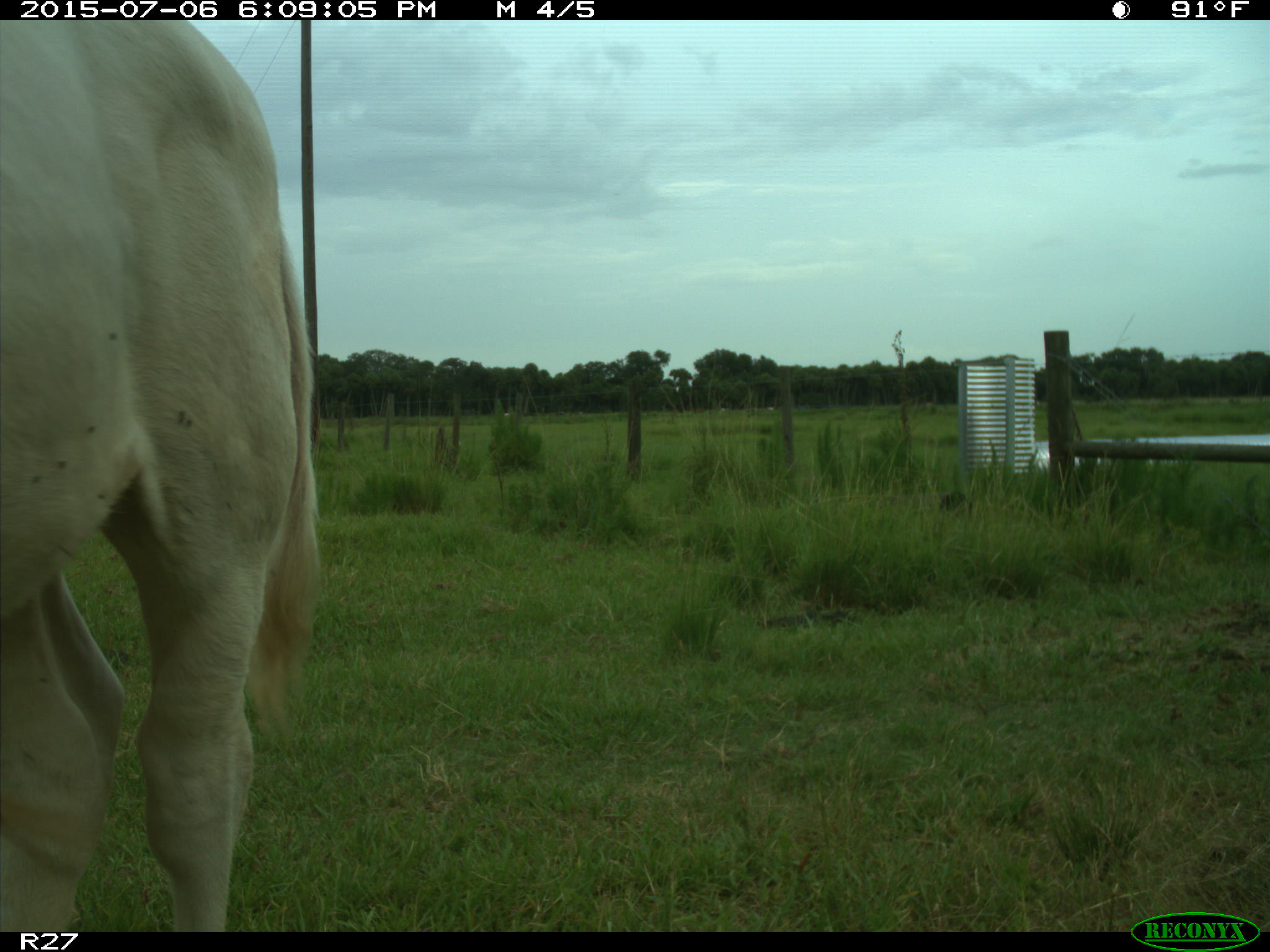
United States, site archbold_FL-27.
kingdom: Animalia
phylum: Chordata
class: Mammalia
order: Artiodactyla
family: Bovidae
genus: Bos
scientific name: Bos taurus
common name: domestic cow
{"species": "Bos taurus (domestic cow)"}